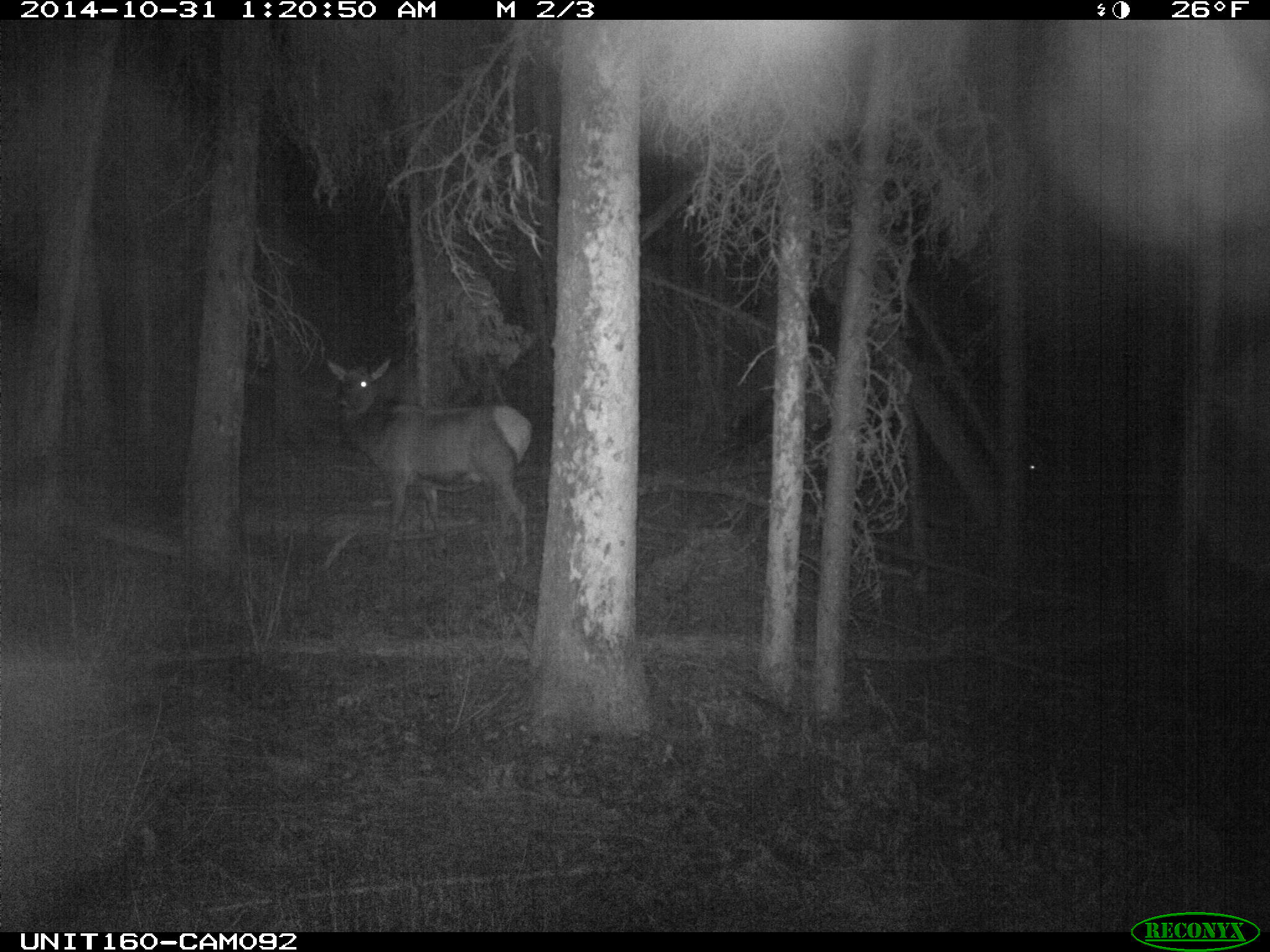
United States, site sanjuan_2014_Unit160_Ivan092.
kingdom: Animalia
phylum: Chordata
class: Mammalia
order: Artiodactyla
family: Cervidae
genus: Cervus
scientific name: Cervus elaphus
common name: red deer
Cervus elaphus (red deer).